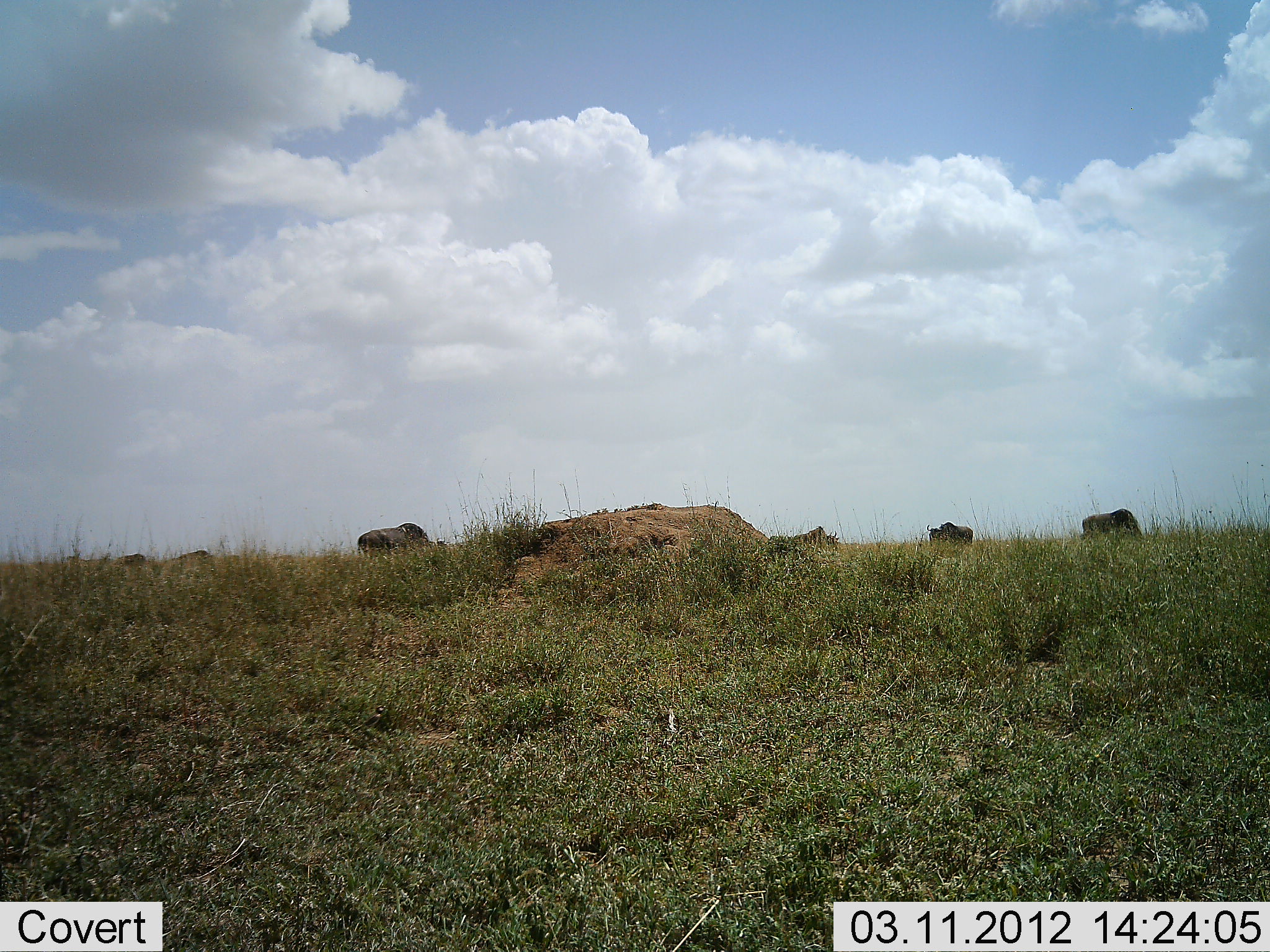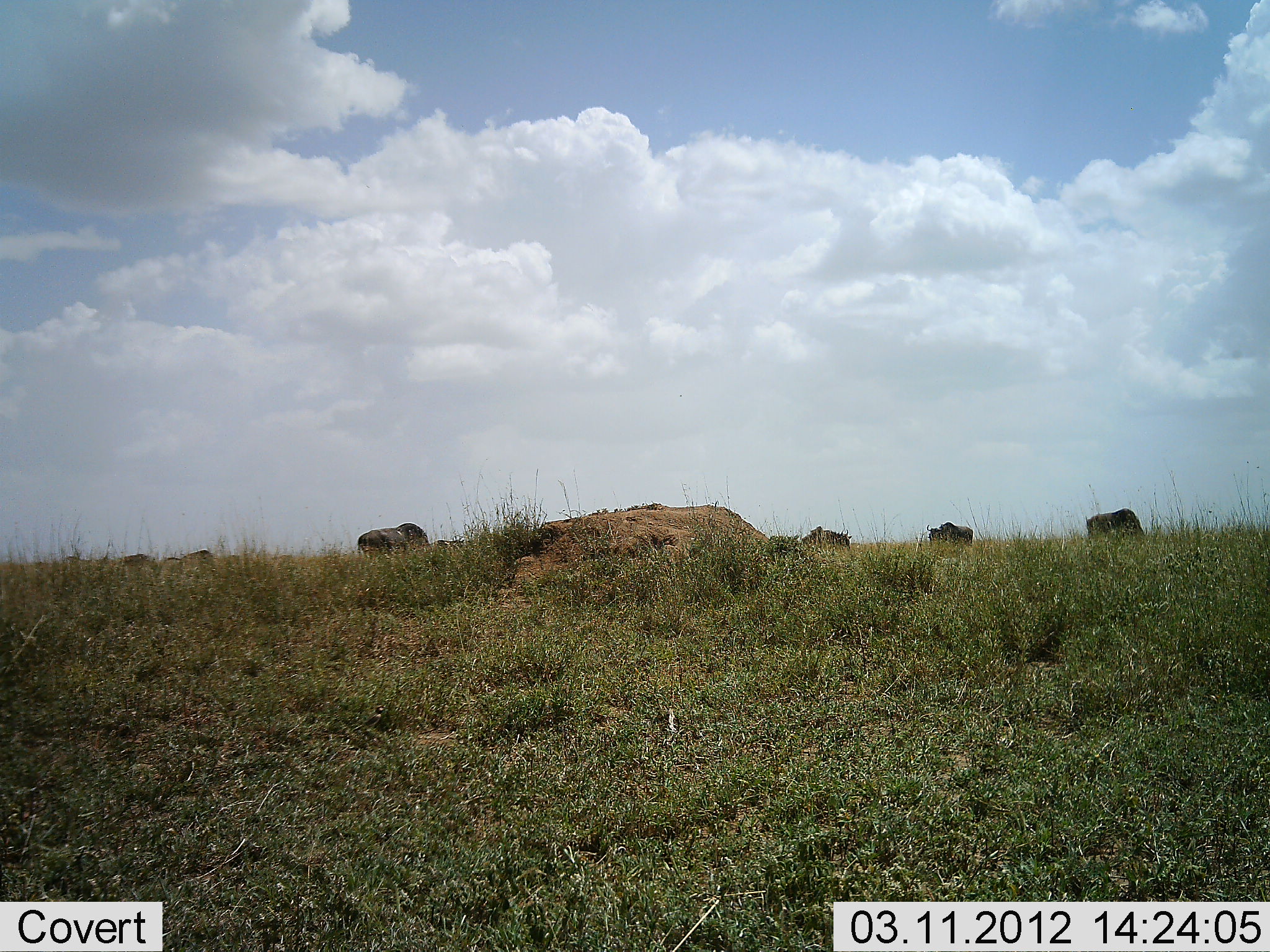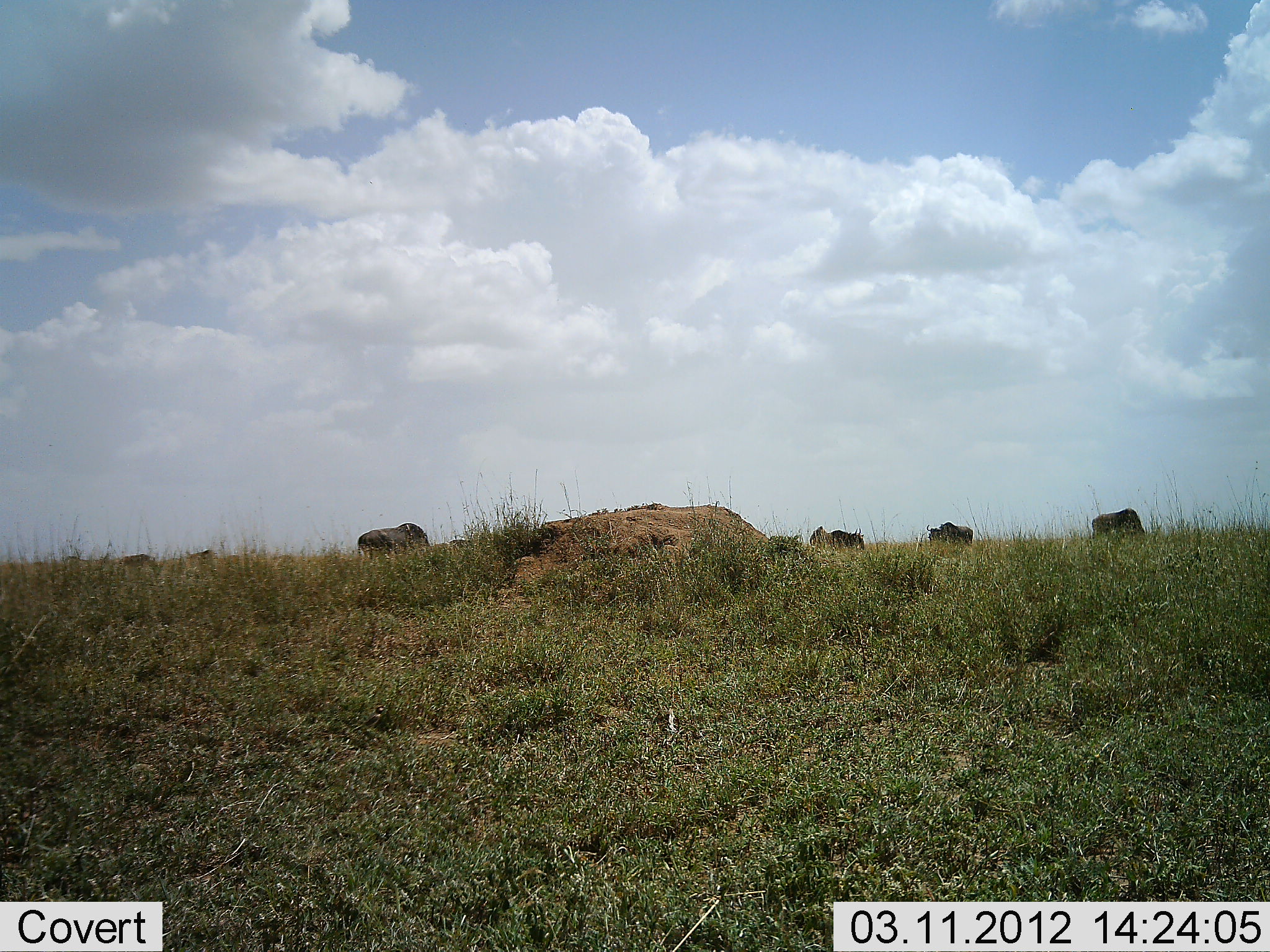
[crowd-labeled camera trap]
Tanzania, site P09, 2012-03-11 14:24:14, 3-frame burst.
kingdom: Animalia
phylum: Chordata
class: Mammalia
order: Artiodactyla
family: Bovidae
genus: Connochaetes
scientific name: Connochaetes taurinus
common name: blue wildebeest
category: wildebeest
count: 7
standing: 40%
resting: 0%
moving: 40%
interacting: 0%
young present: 0%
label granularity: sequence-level